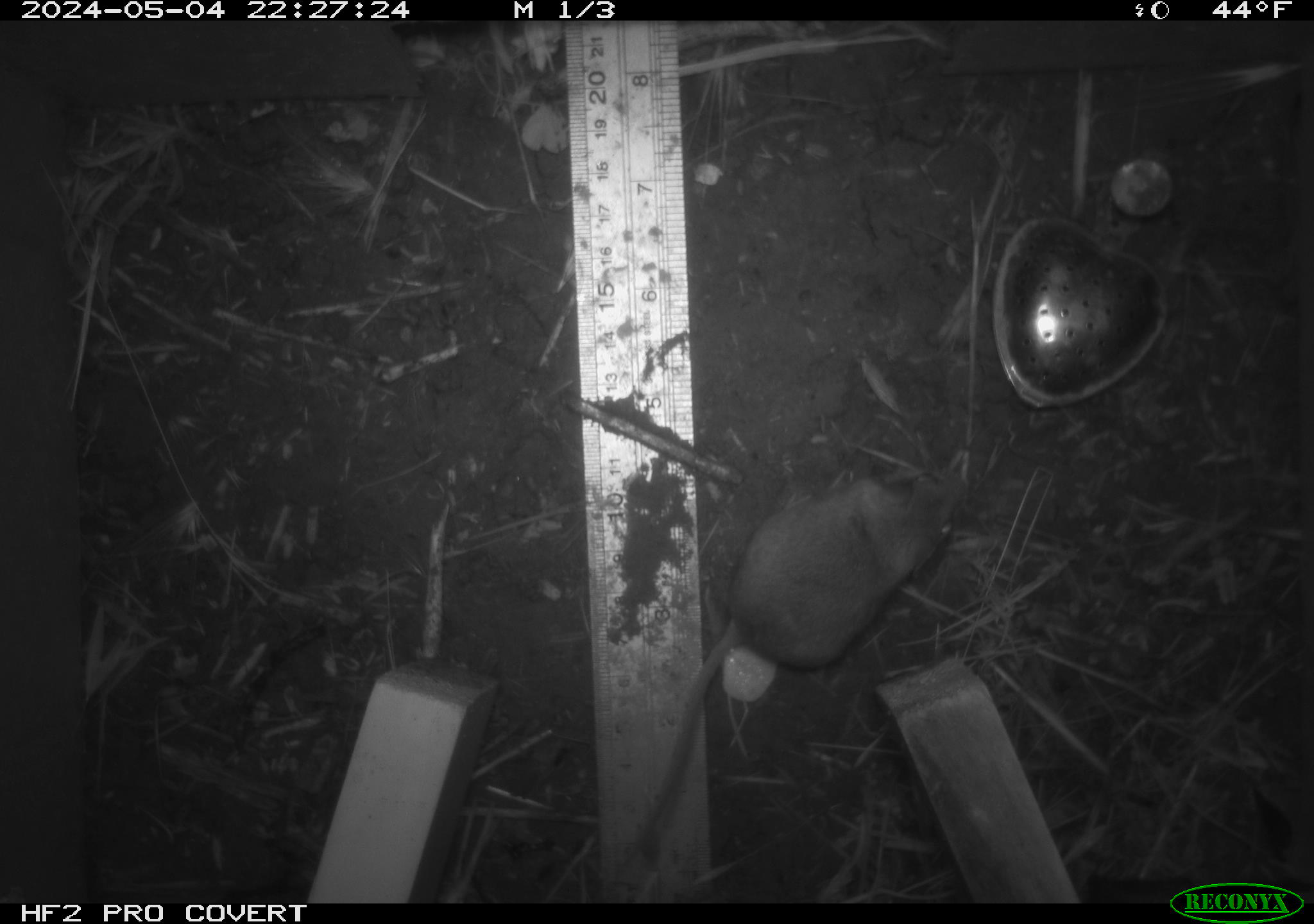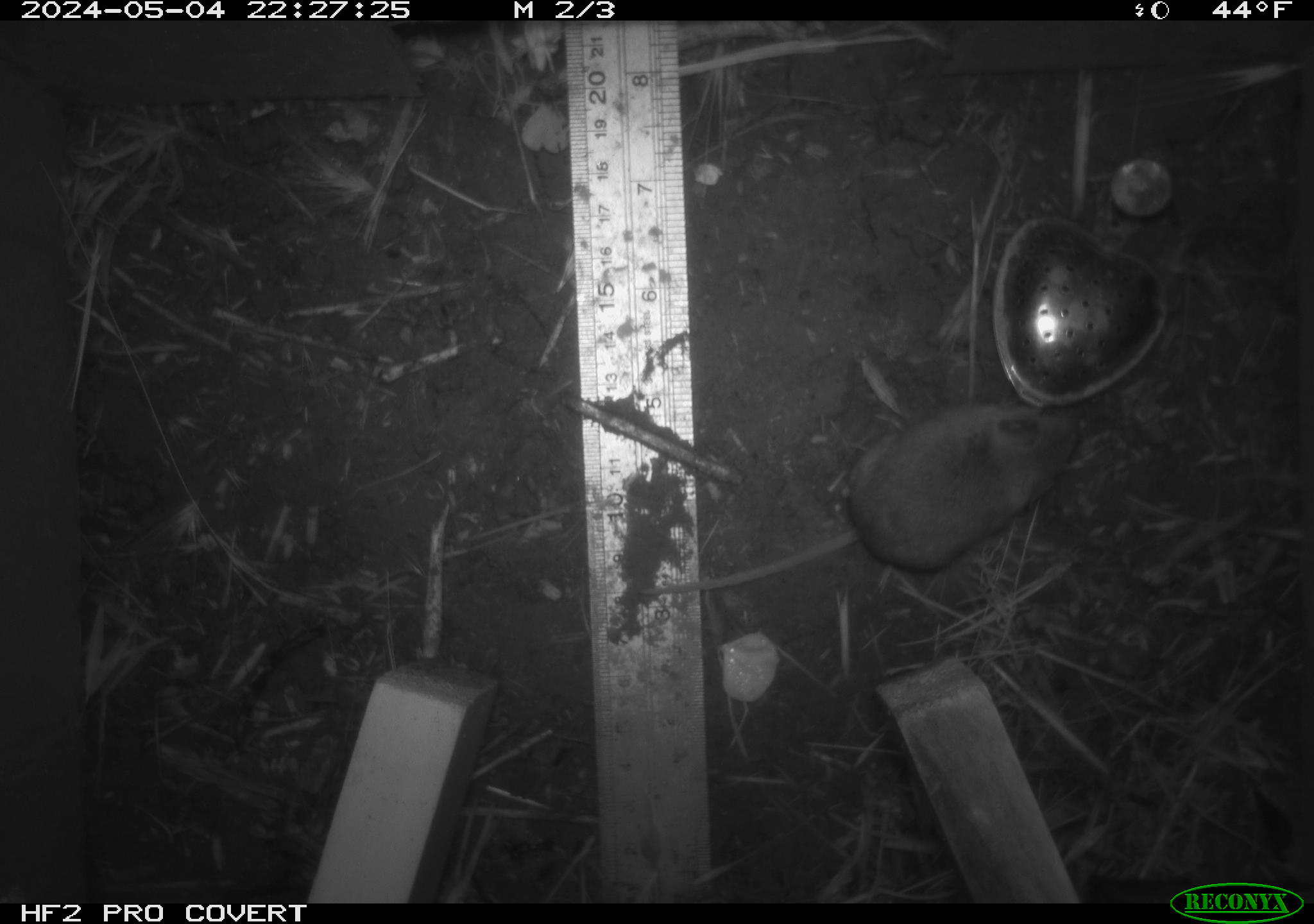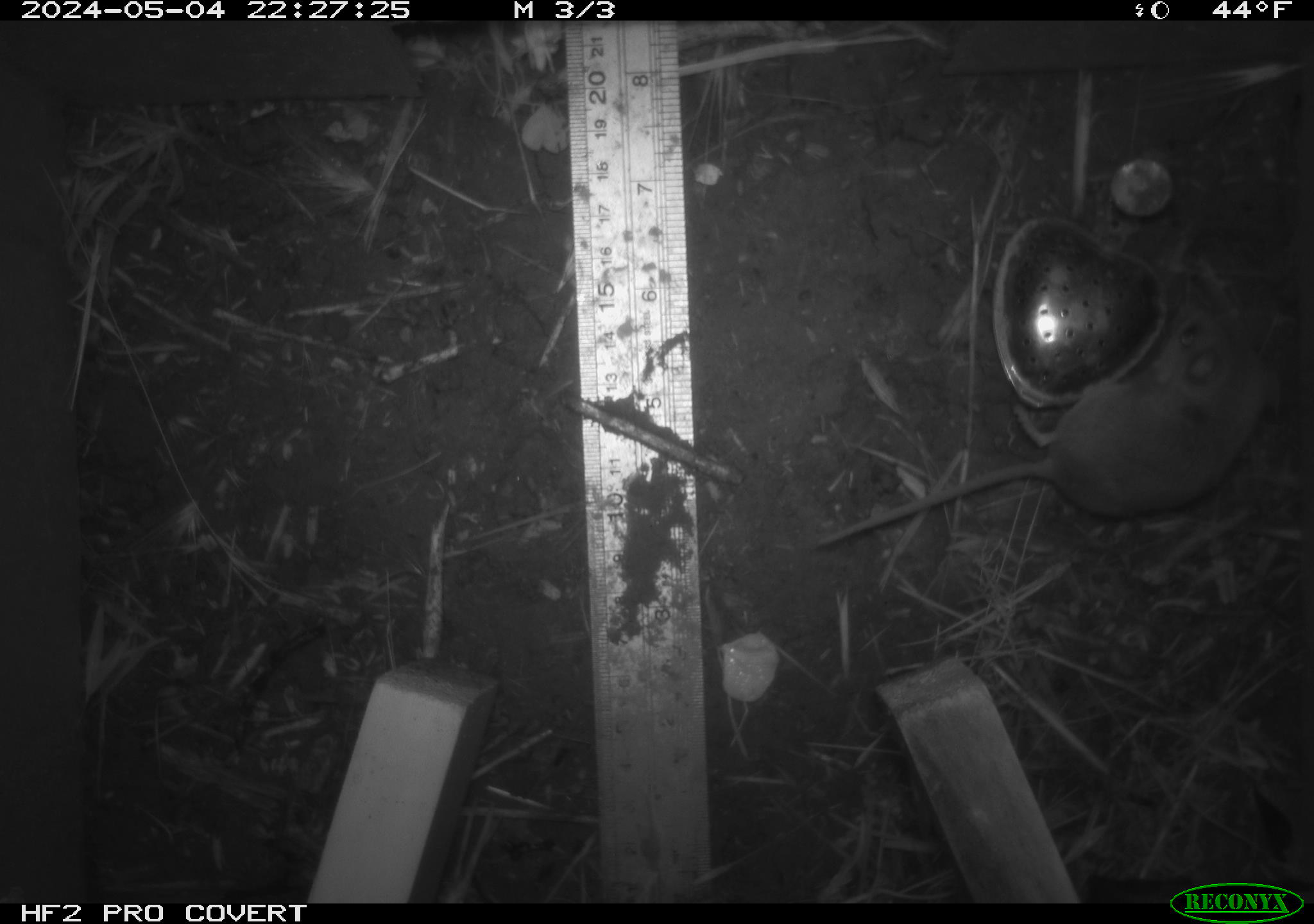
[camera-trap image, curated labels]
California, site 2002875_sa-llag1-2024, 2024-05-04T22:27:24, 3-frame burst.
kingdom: Animalia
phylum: Chordata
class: Mammalia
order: Rodentia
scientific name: Rodentia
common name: mouse species